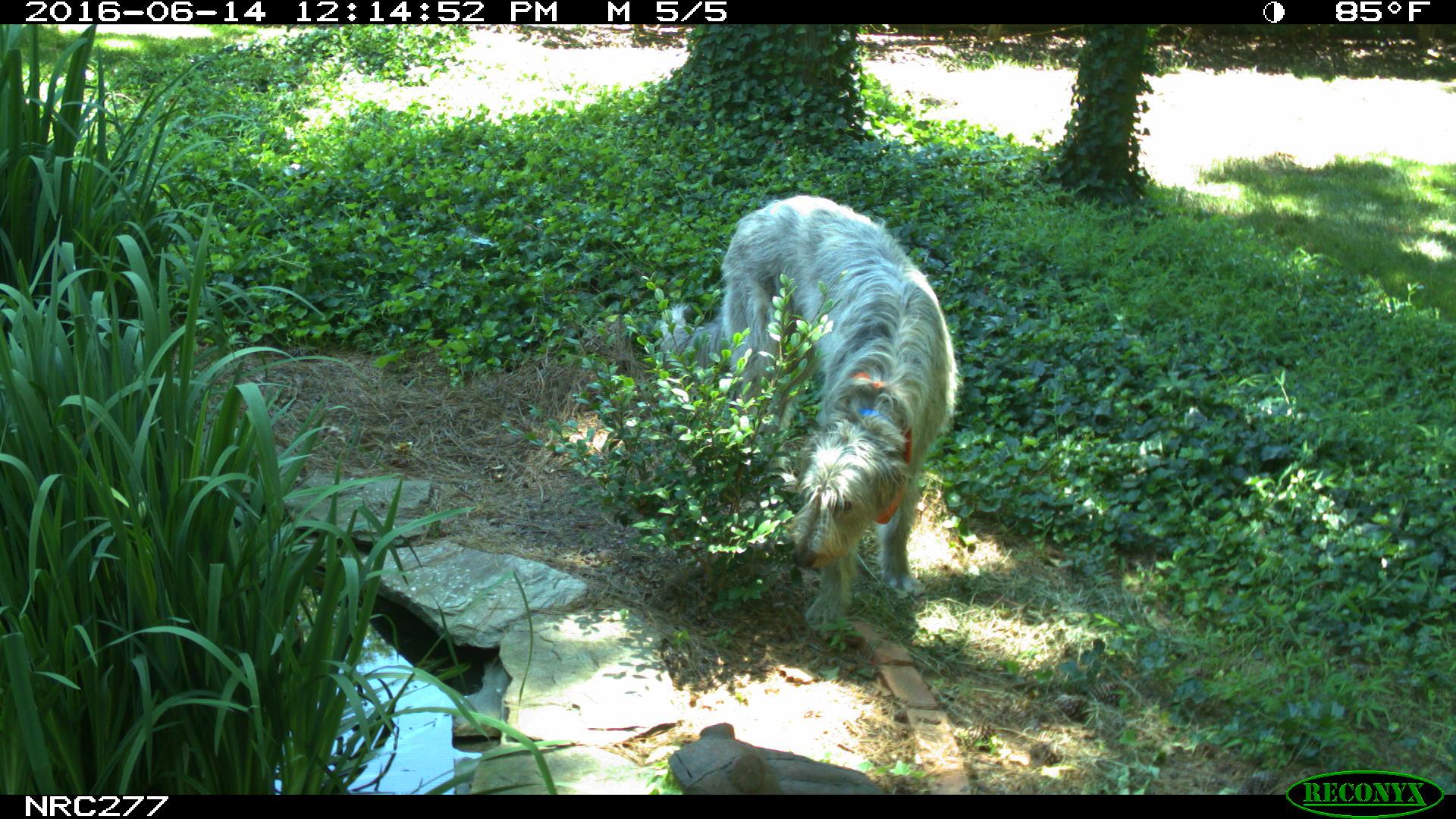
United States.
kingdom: Animalia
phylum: Chordata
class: Mammalia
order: Carnivora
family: Canidae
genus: Canis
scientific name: Canis familiaris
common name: domestic dog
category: Dog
Dog (domestic dog) (Canis familiaris).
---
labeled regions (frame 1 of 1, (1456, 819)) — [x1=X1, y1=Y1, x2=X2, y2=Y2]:
Dog: [x1=660, y1=184, x2=957, y2=649]